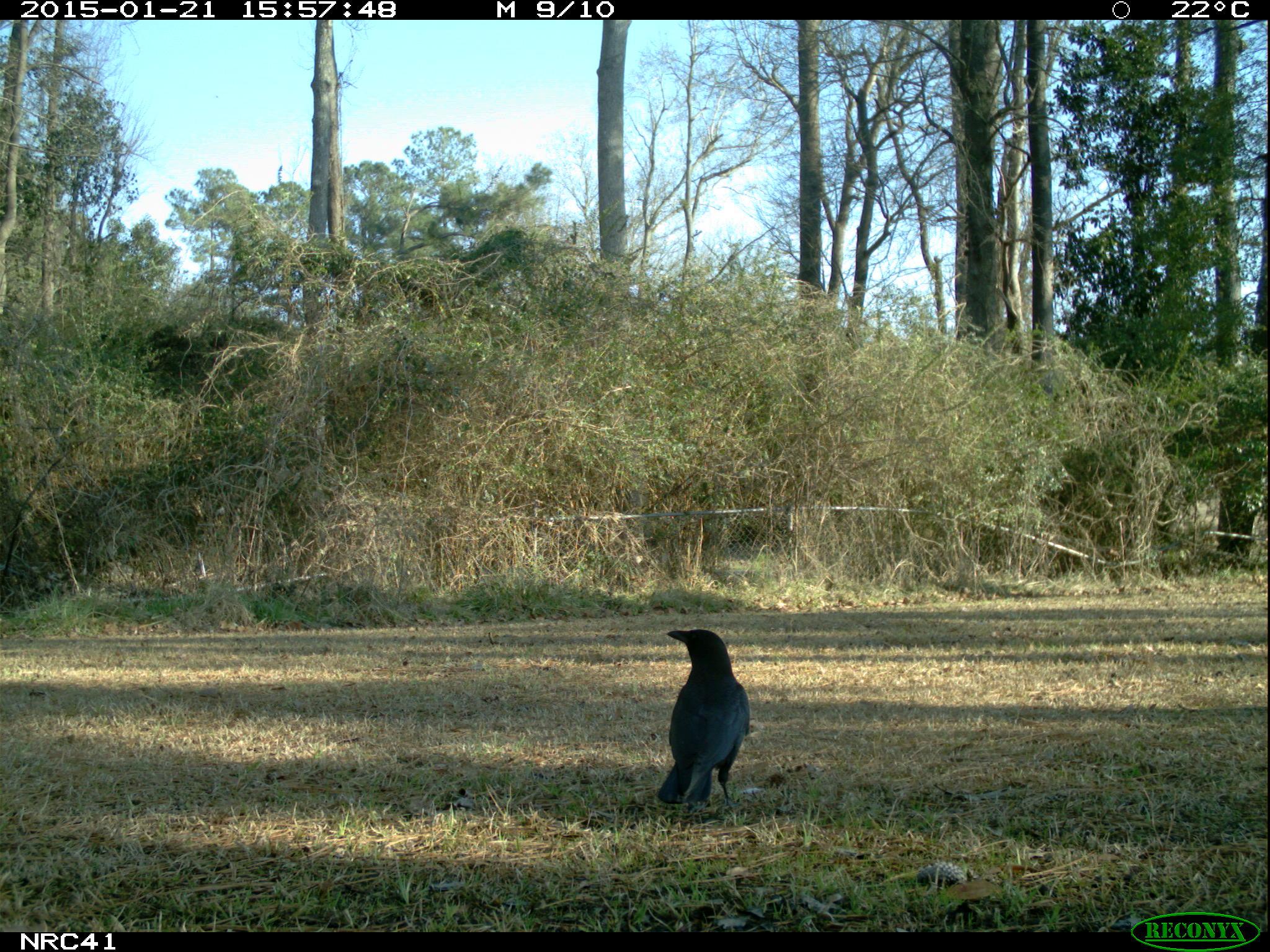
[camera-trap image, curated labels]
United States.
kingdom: Animalia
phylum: Chordata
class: Aves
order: Passeriformes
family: Corvidae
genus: Corvus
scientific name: Corvus brachyrhynchos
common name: american crow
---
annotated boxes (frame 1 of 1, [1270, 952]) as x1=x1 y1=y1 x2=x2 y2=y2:
American Crow: x1=657 y1=609 x2=747 y2=832